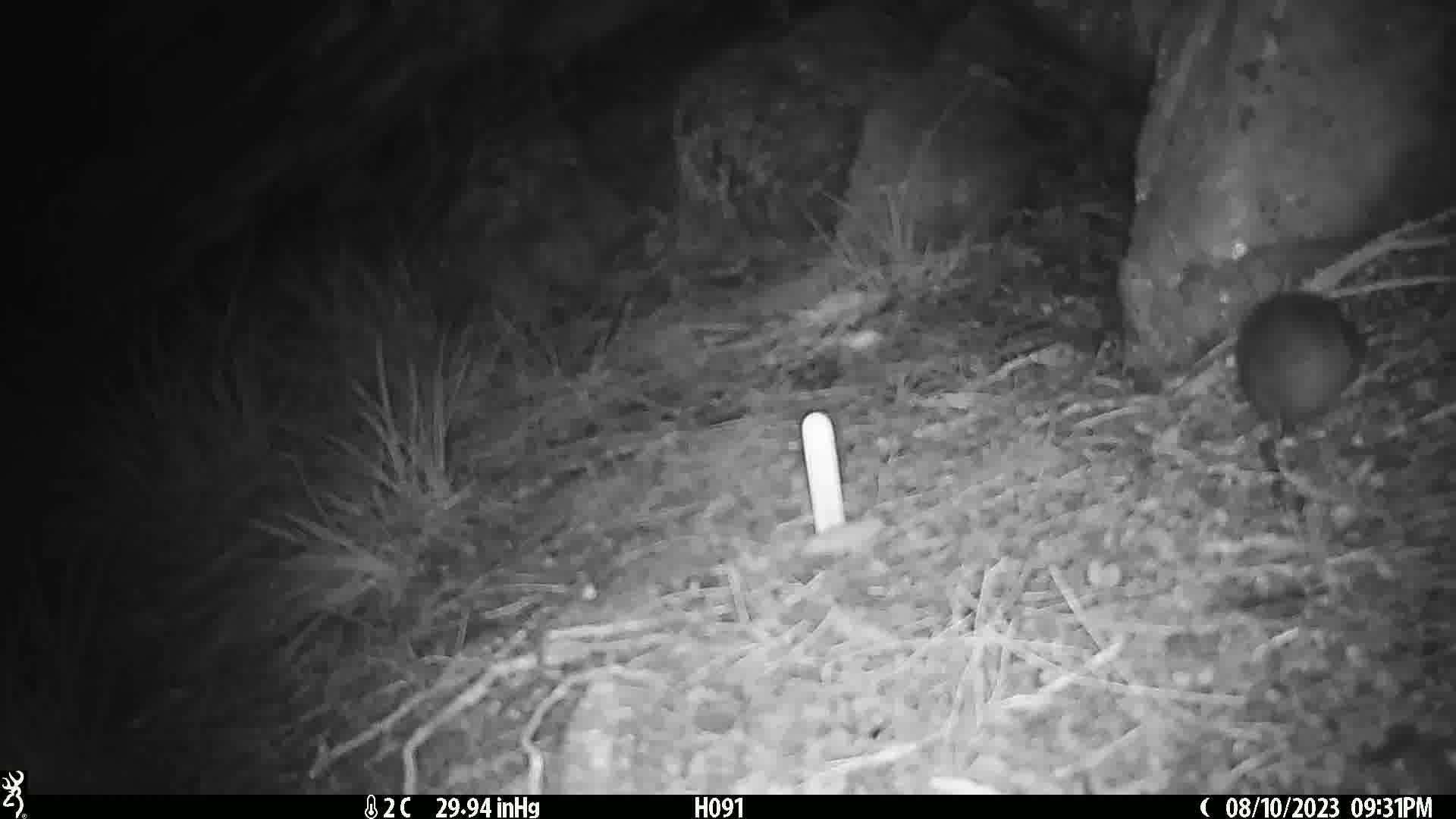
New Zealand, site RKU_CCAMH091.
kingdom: Animalia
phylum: Chordata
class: Mammalia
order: Rodentia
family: Muridae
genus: Rattus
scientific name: Rattus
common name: rat